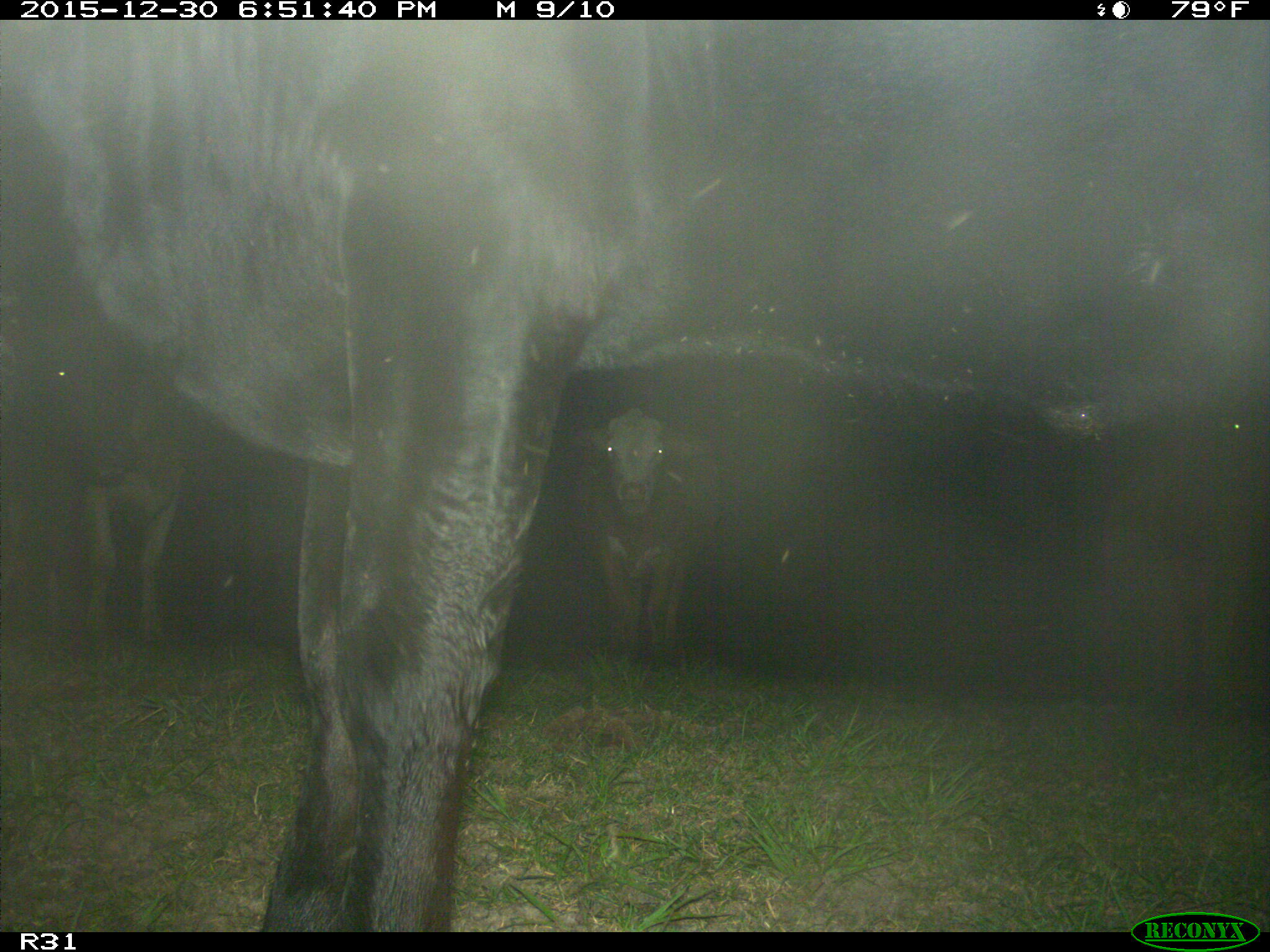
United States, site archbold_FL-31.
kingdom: Animalia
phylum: Chordata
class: Mammalia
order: Artiodactyla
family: Bovidae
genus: Bos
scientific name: Bos taurus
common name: domestic cow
Bos taurus (domestic cow).